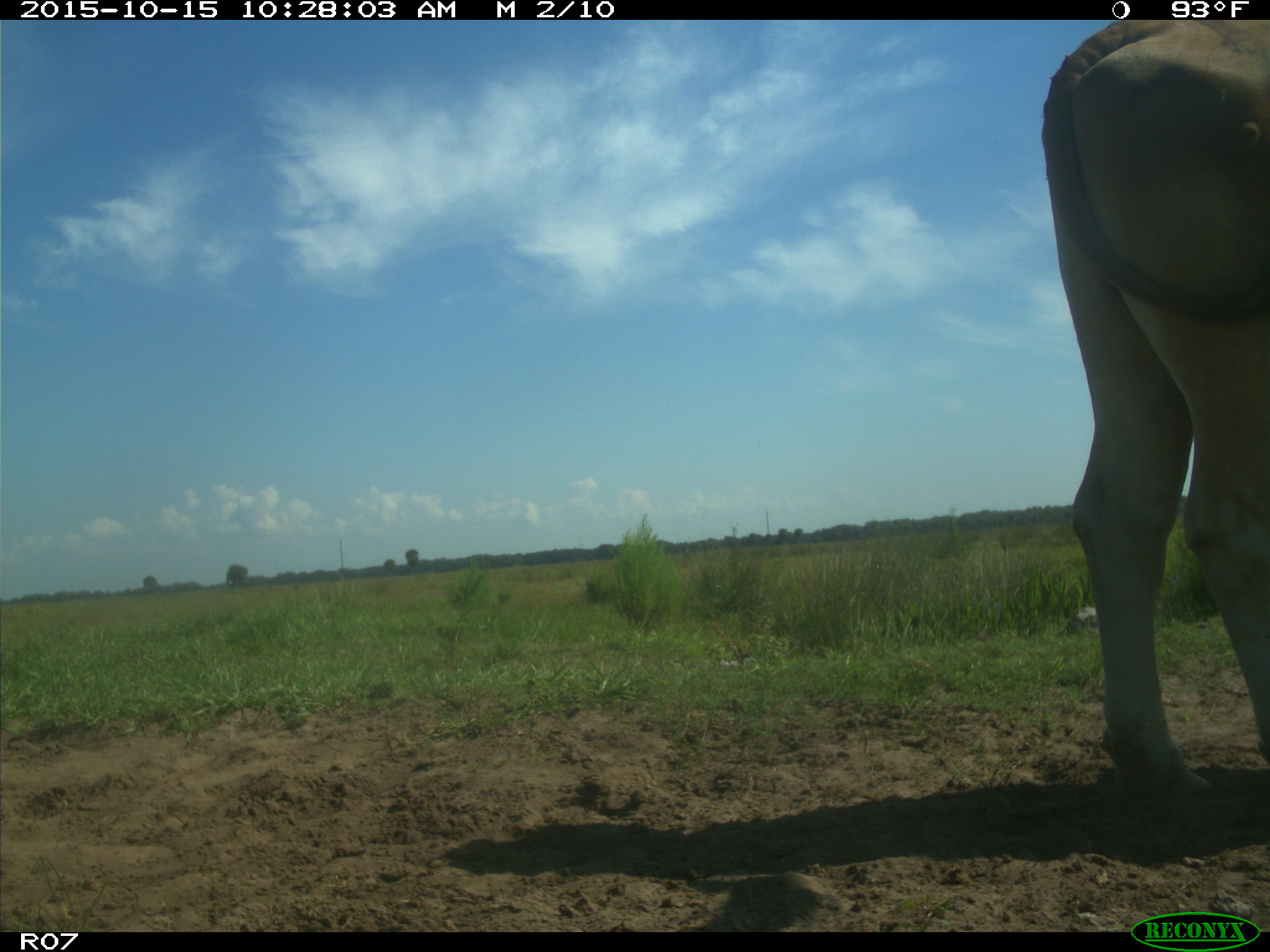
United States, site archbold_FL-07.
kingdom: Animalia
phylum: Chordata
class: Mammalia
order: Artiodactyla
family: Bovidae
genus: Bos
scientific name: Bos taurus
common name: domestic cow